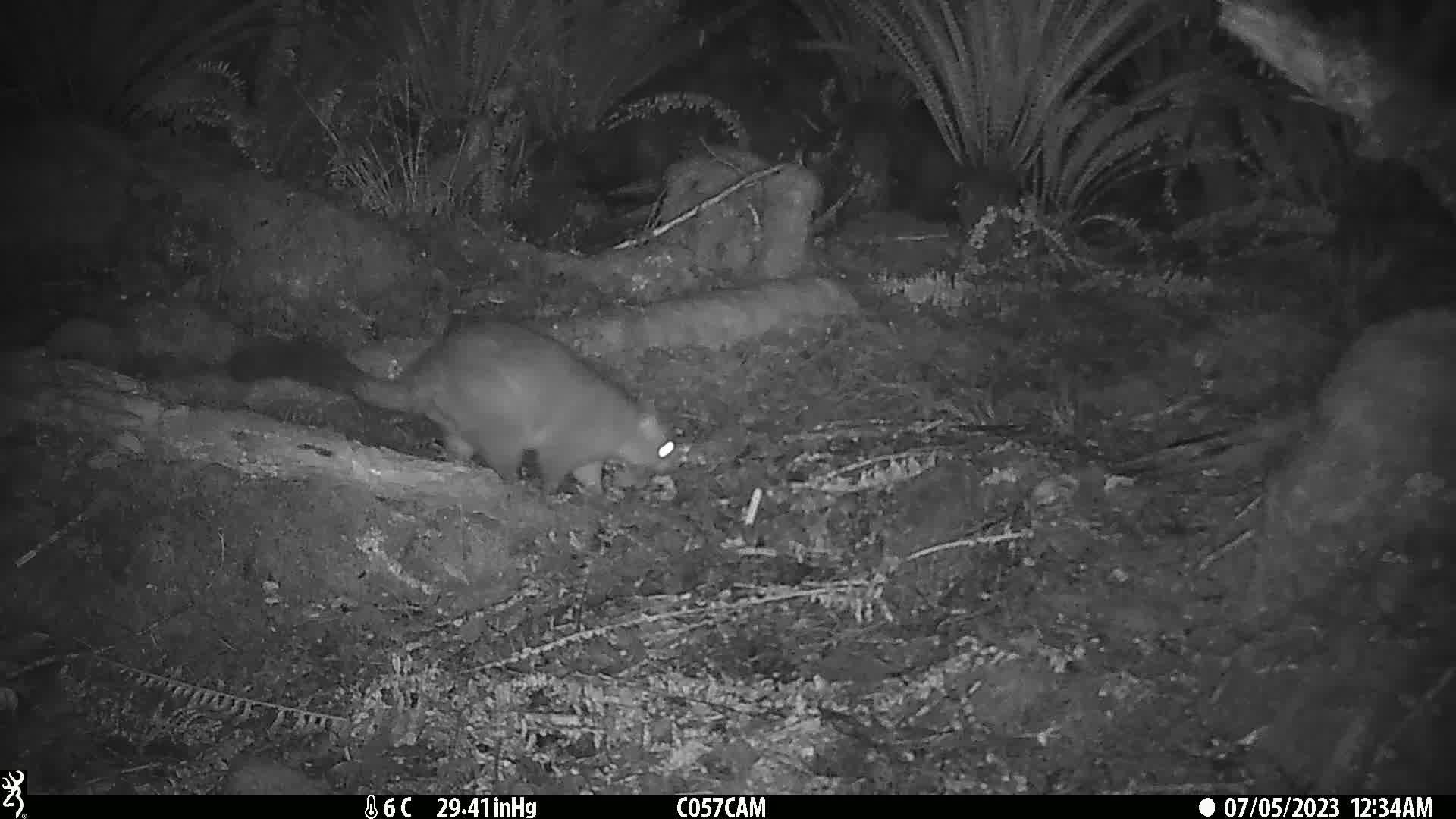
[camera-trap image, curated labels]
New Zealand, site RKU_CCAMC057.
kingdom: Animalia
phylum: Chordata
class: Mammalia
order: Diprotodontia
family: Phalangeridae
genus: Trichosurus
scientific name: Trichosurus vulpecula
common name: common brushtail possum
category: possum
Possum (common brushtail possum) (Trichosurus vulpecula).